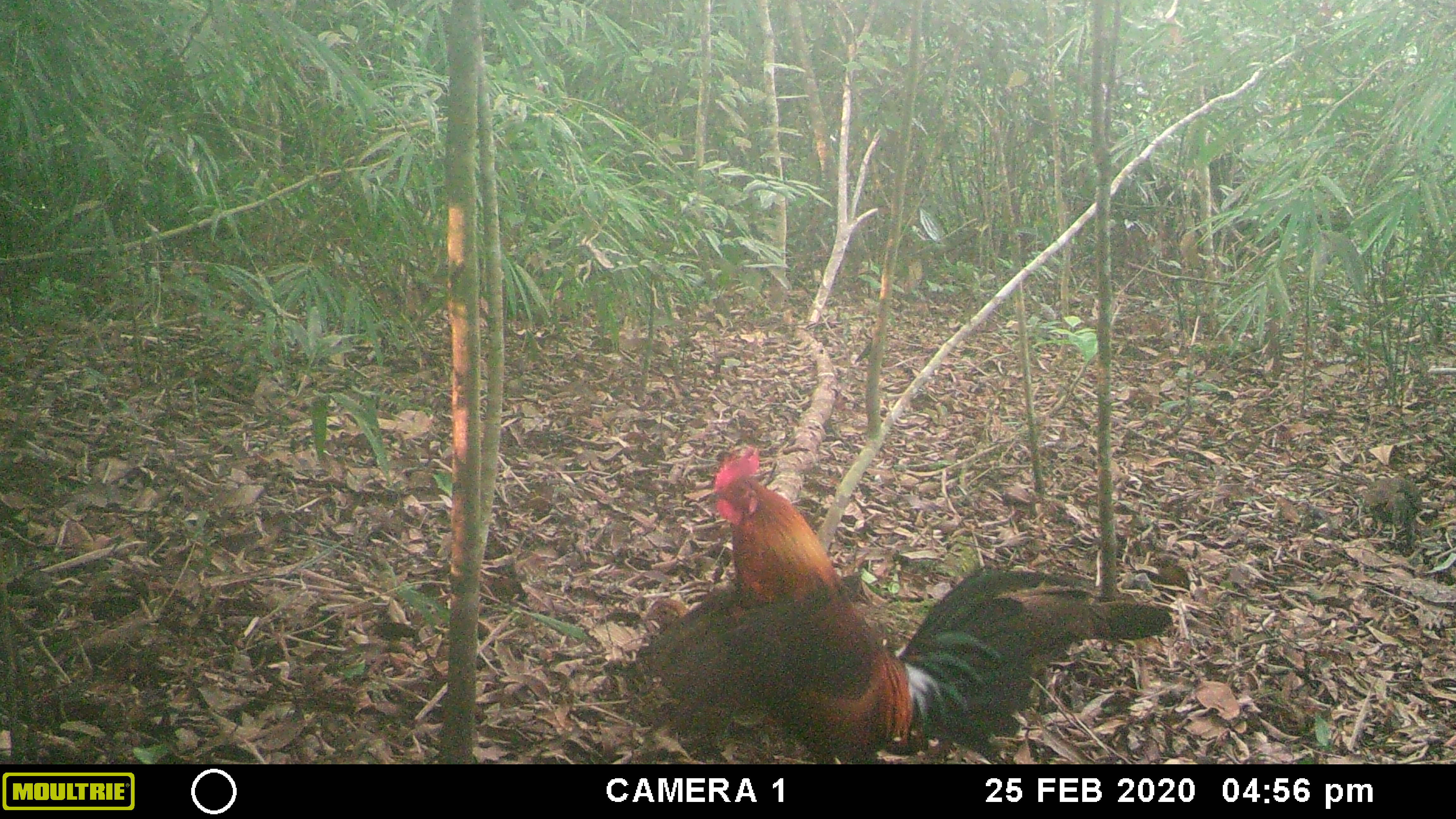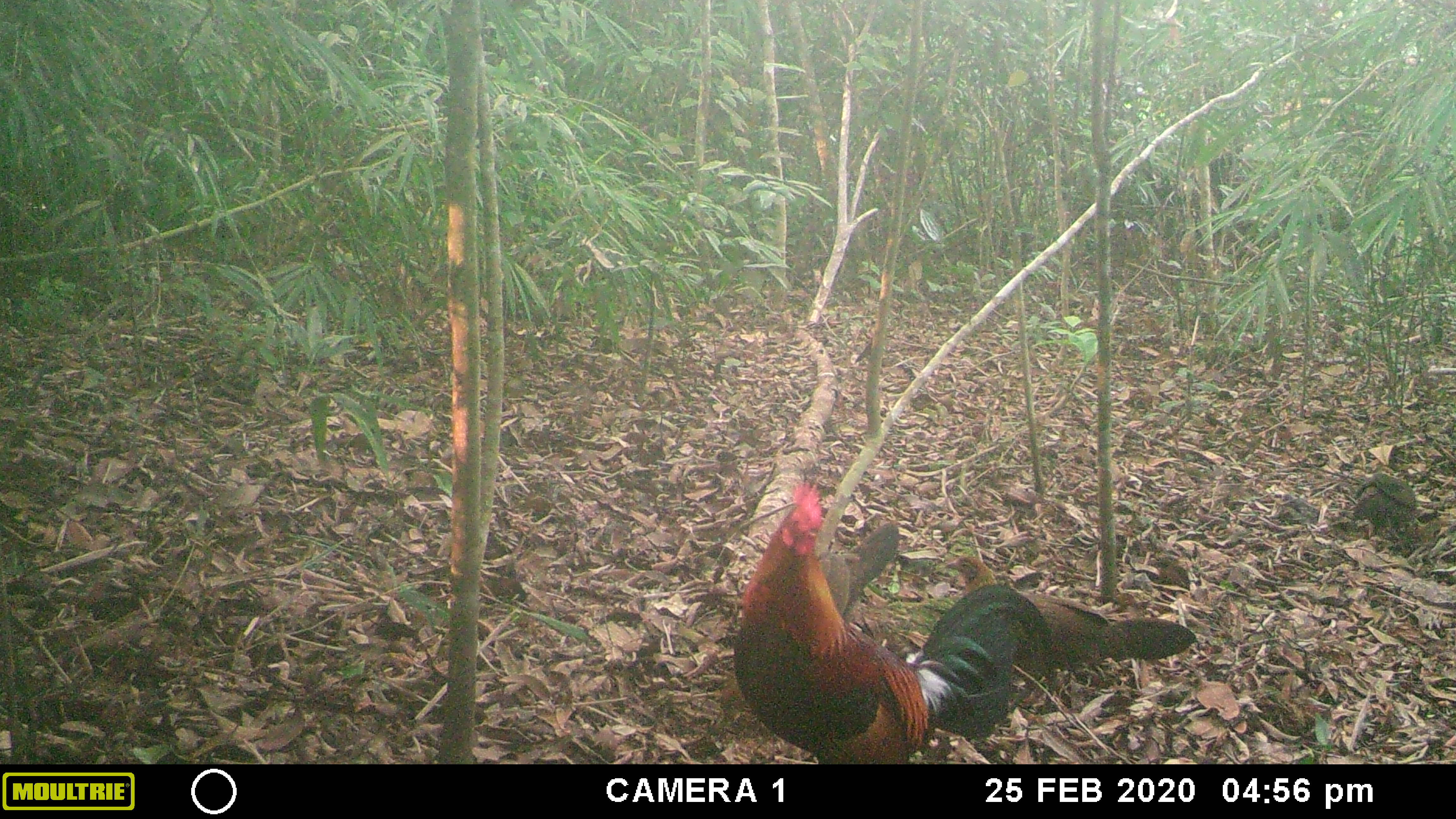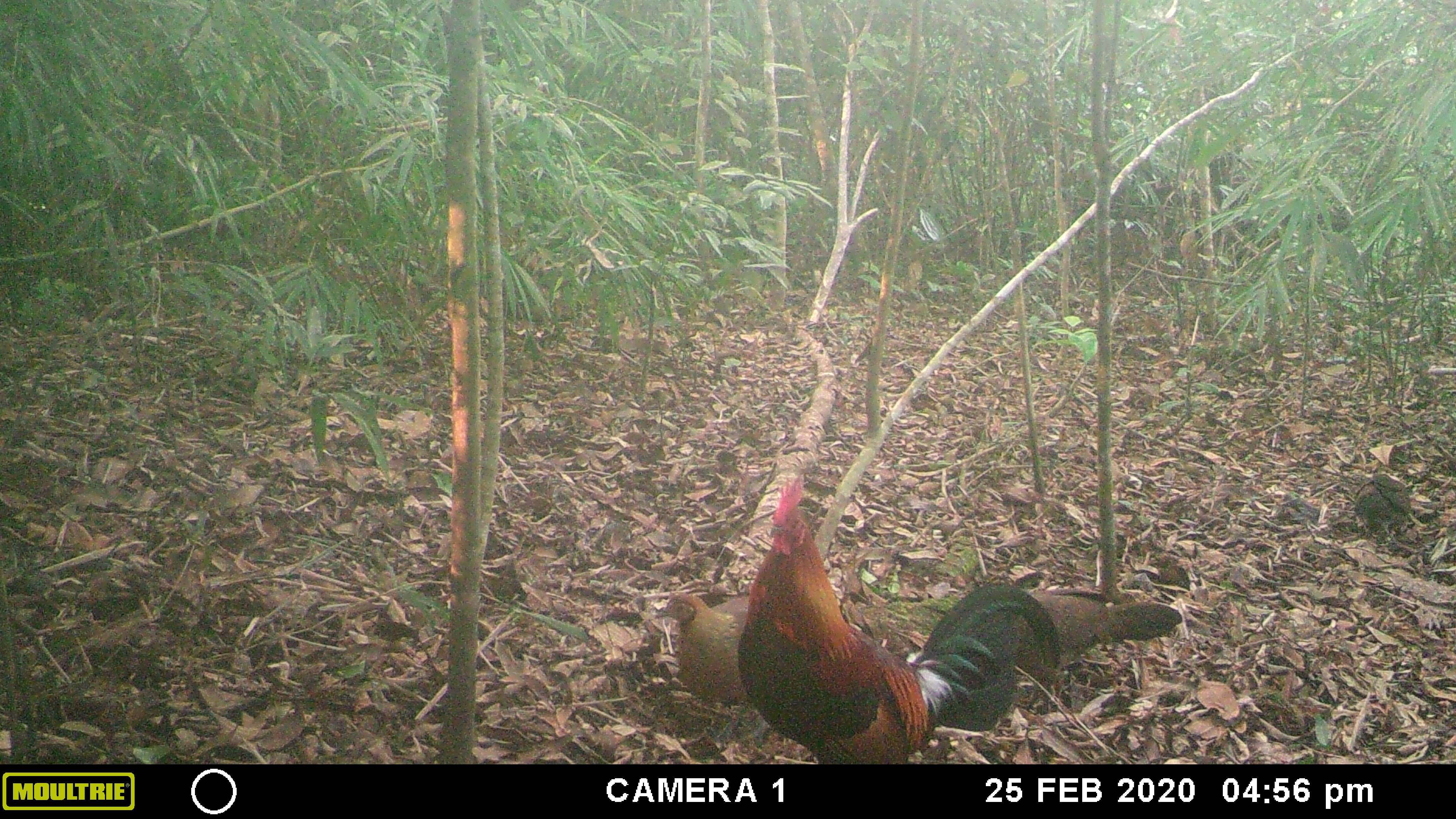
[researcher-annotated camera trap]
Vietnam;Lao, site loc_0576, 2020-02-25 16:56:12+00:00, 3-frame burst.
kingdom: Animalia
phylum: Chordata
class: Aves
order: Galliformes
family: Phasianidae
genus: Gallus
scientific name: Gallus gallus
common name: red junglefowl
Red junglefowl (Gallus gallus). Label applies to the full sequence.